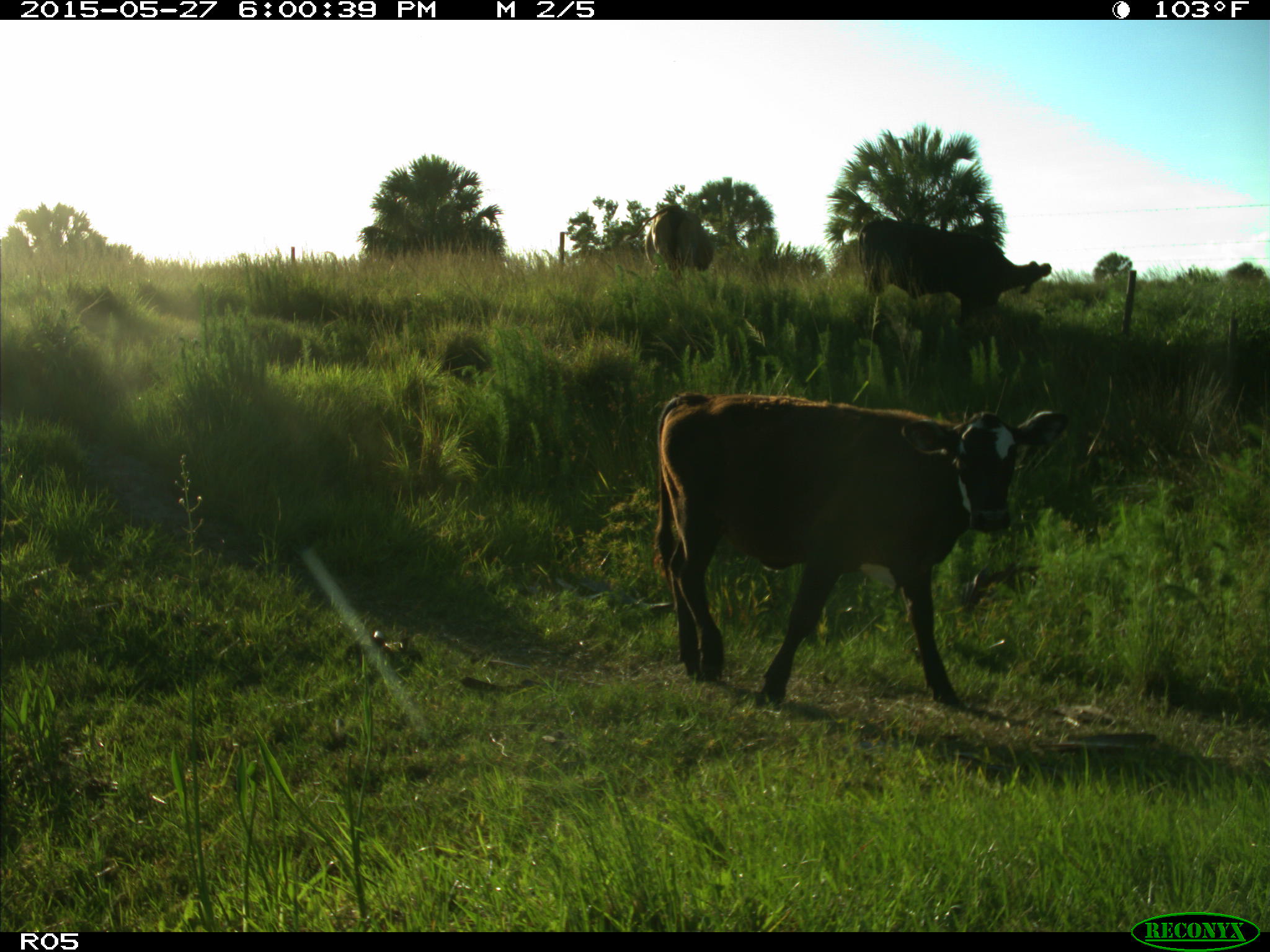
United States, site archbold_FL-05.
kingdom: Animalia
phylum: Chordata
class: Mammalia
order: Artiodactyla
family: Bovidae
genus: Bos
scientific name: Bos taurus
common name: domestic cow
Bos taurus (domestic cow).